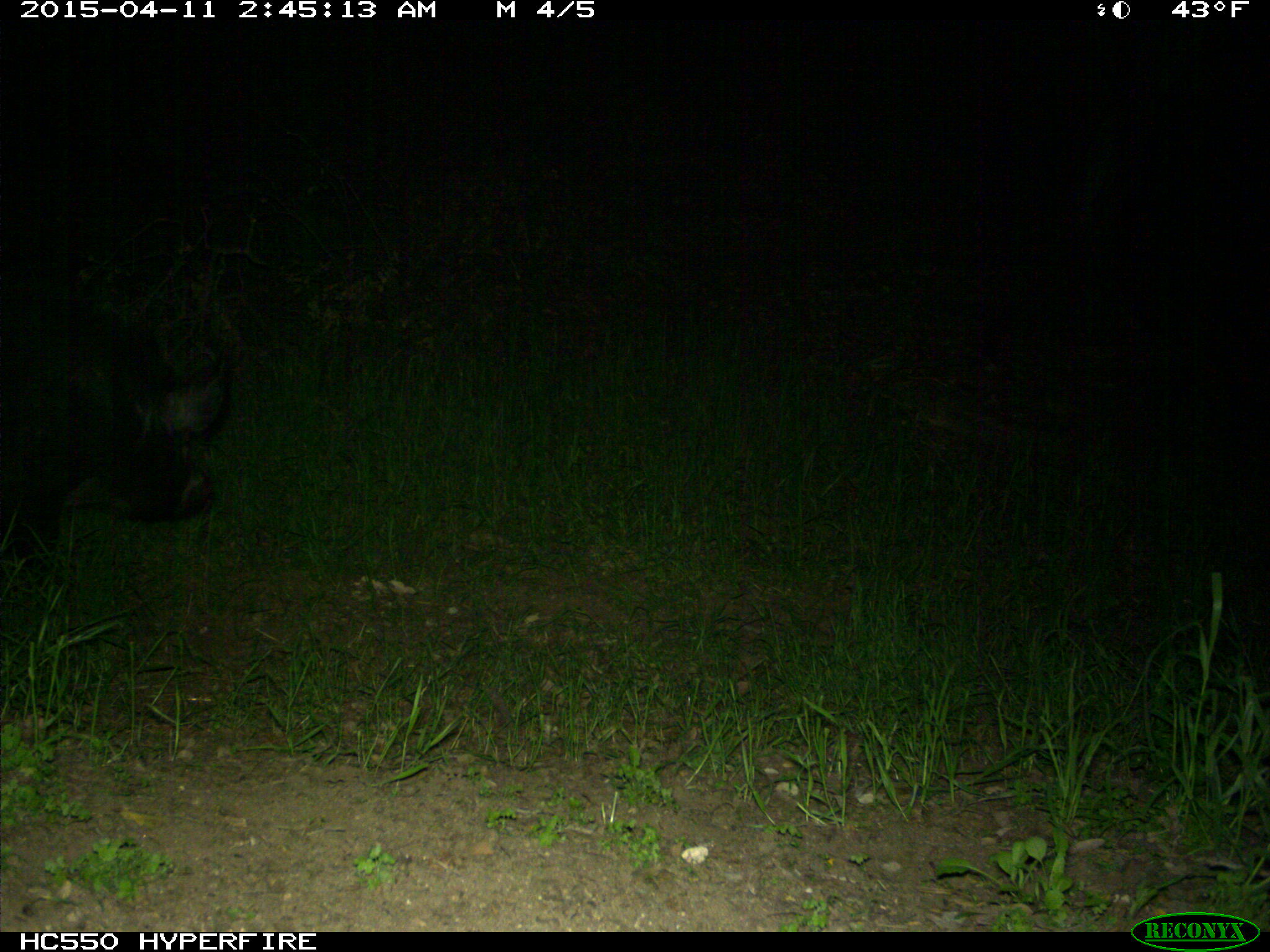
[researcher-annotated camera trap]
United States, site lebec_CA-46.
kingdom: Animalia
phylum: Chordata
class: Mammalia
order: Artiodactyla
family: Suidae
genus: Sus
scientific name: Sus scrofa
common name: wild boar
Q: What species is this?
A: Sus scrofa (wild boar).